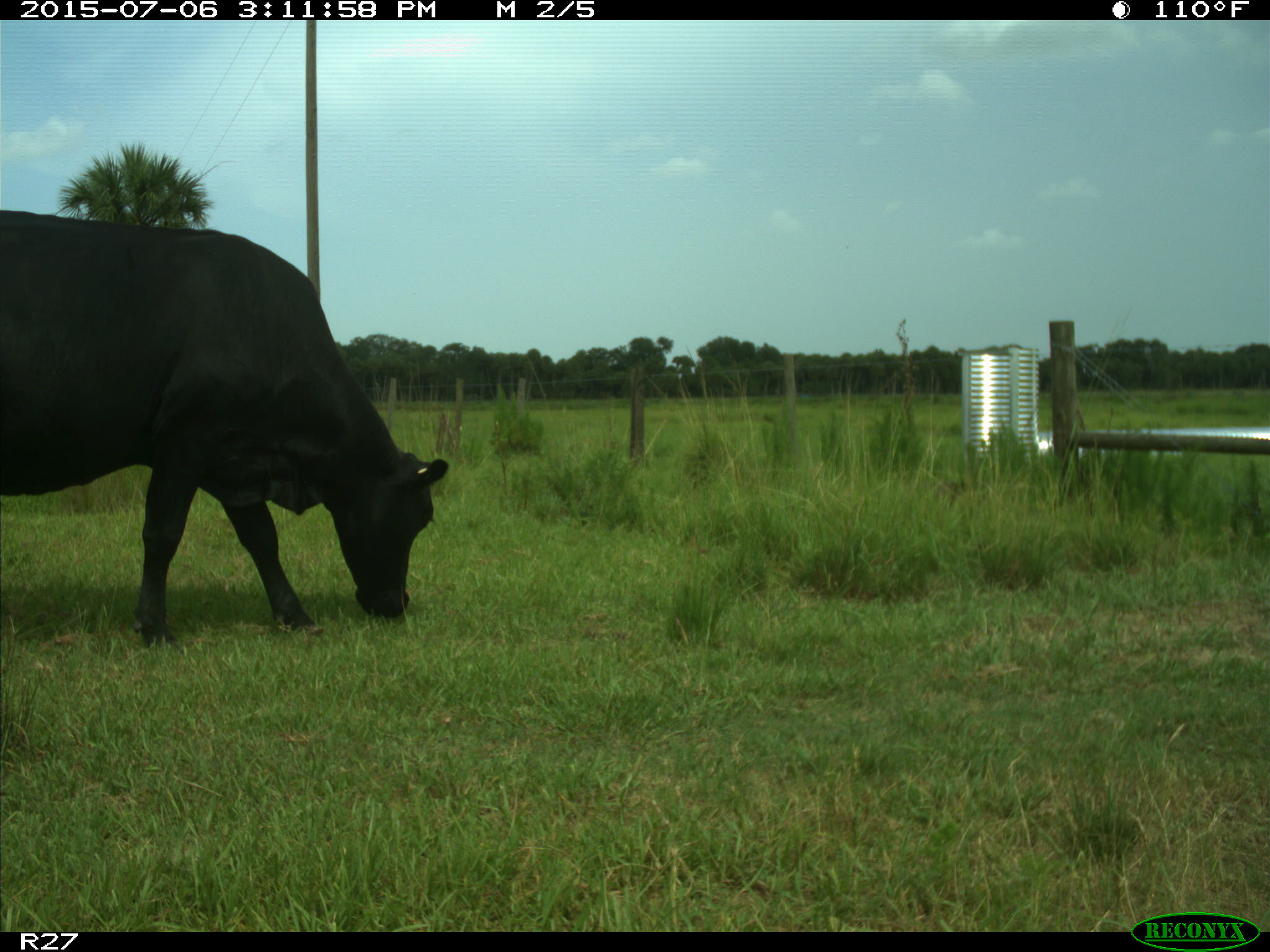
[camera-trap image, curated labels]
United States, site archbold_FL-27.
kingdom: Animalia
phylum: Chordata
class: Mammalia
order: Artiodactyla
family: Bovidae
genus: Bos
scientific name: Bos taurus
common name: domestic cow